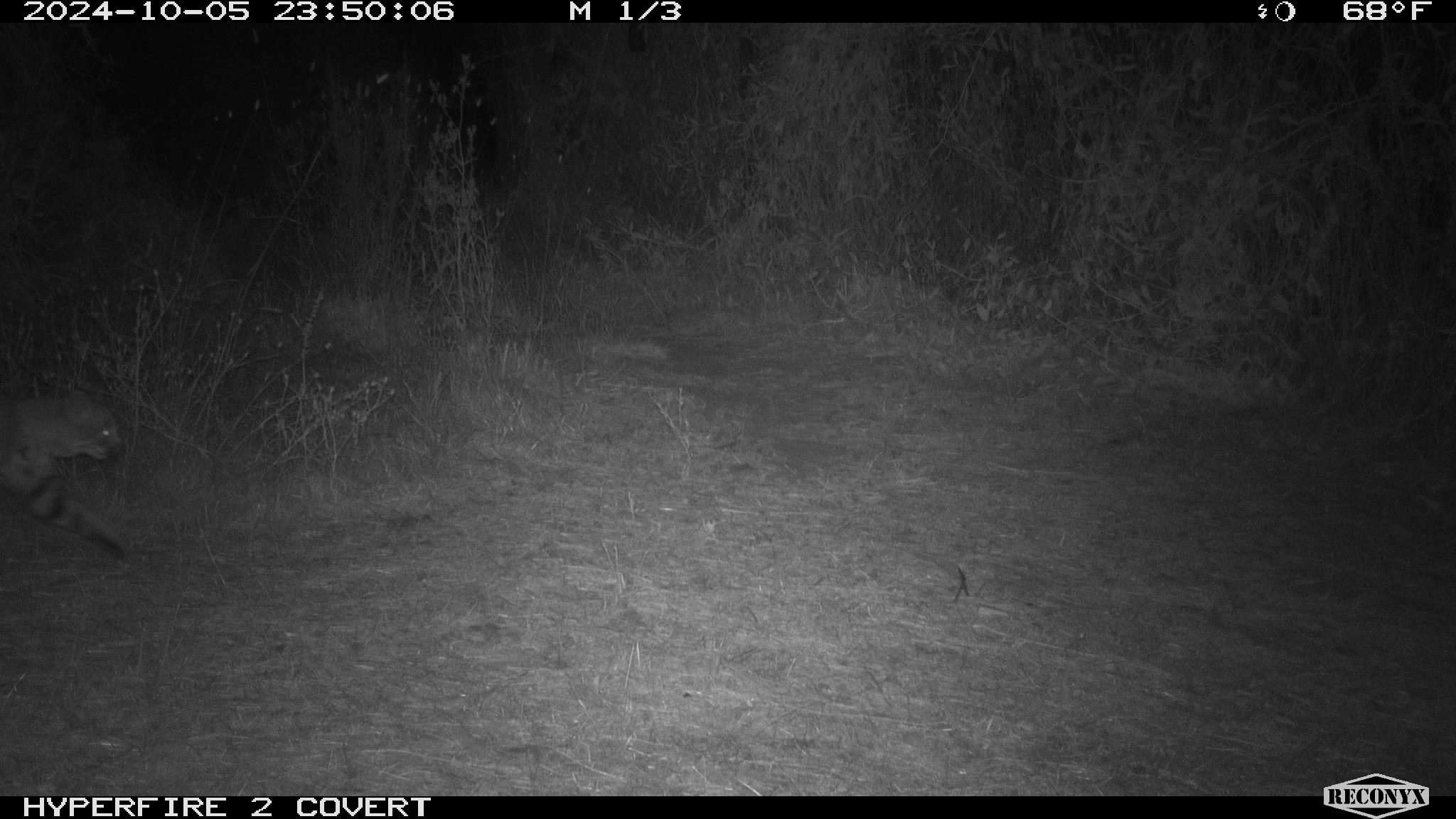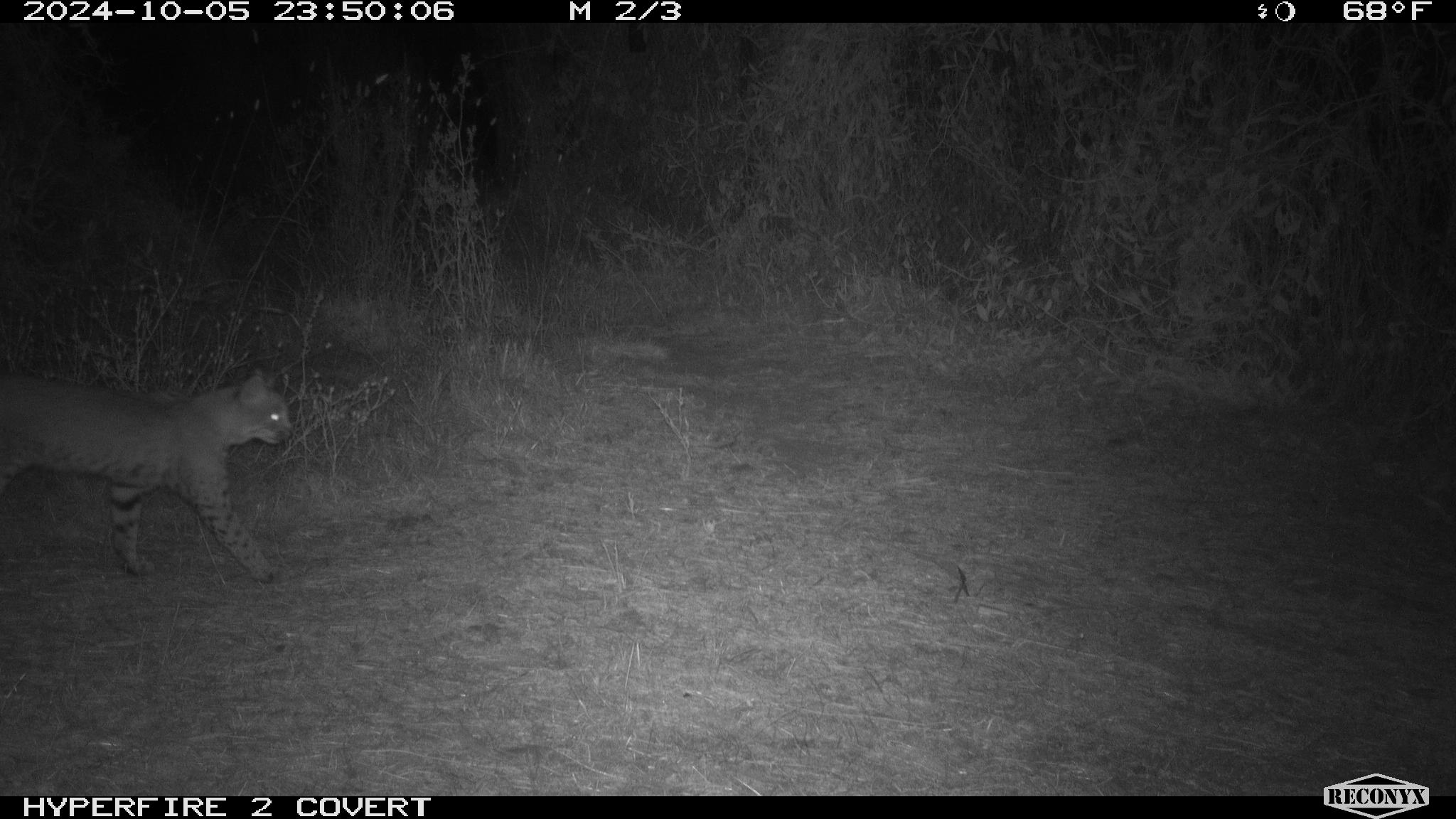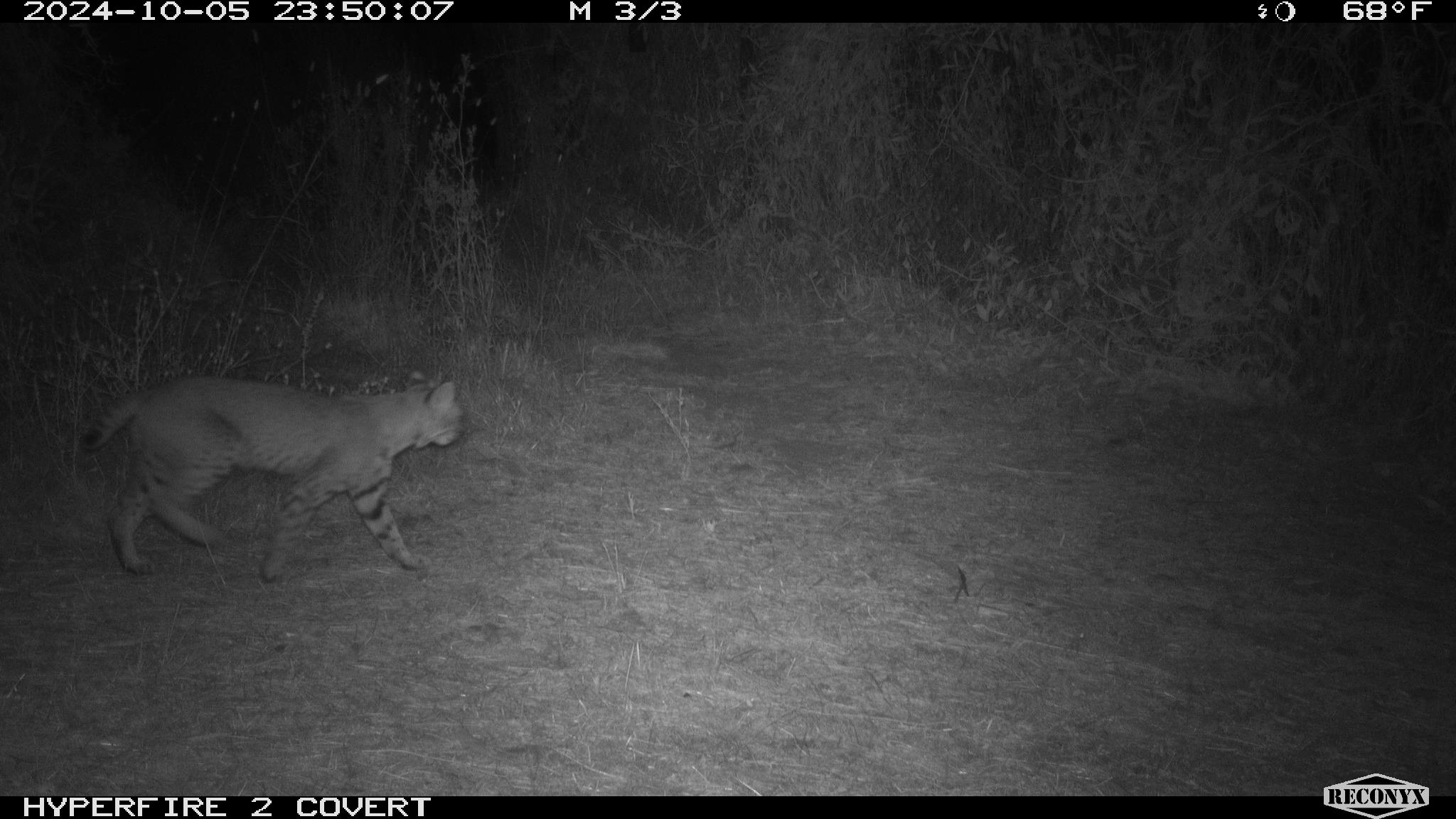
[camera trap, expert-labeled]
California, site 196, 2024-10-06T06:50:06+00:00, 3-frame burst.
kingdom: Animalia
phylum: Chordata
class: Mammalia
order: Carnivora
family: Felidae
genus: Lynx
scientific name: Lynx rufus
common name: bobcat